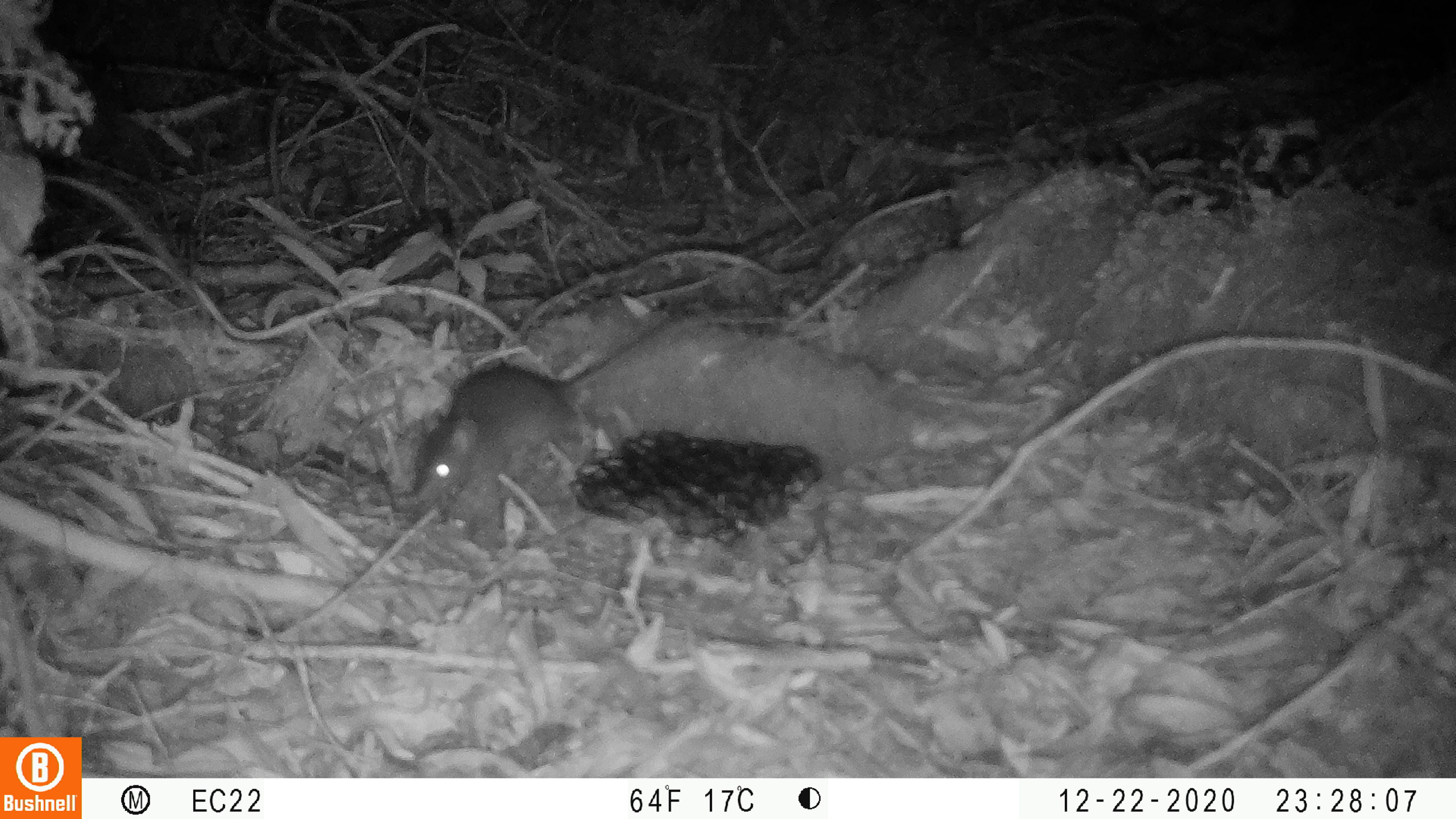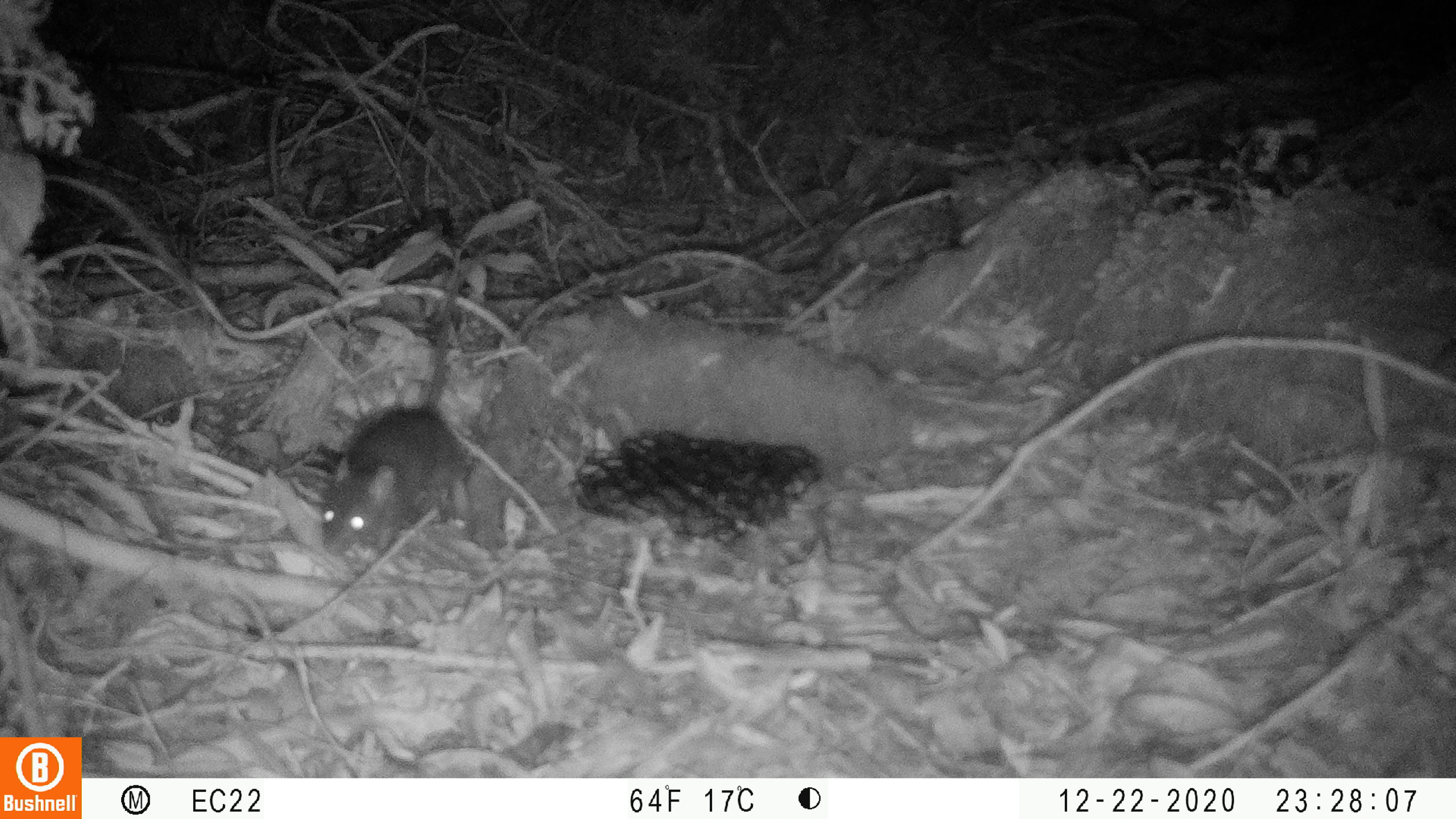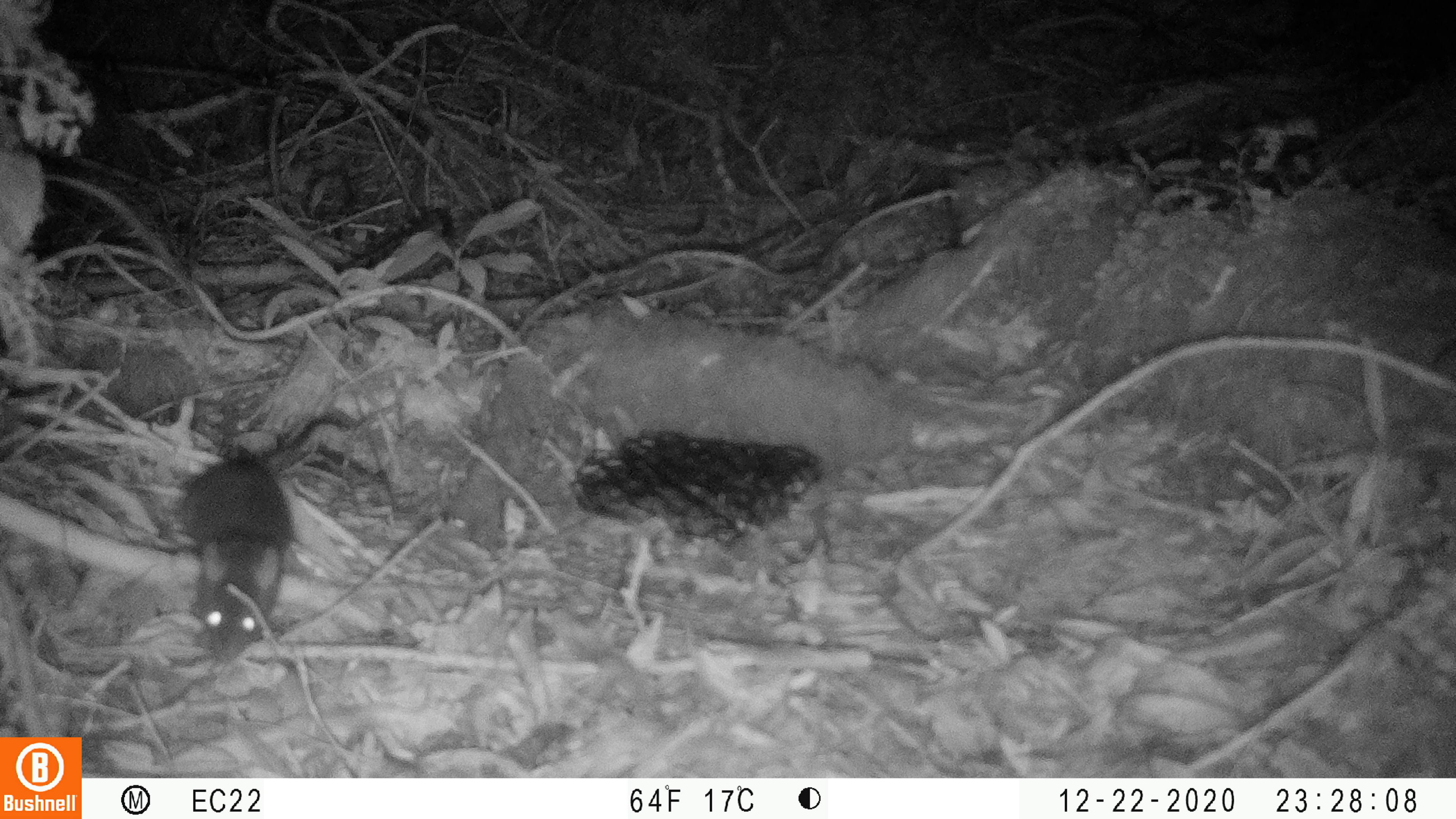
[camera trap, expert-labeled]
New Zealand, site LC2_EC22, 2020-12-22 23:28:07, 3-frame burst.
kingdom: Animalia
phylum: Chordata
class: Mammalia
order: Rodentia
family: Muridae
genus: Rattus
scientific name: Rattus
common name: rat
Rat (Rattus).